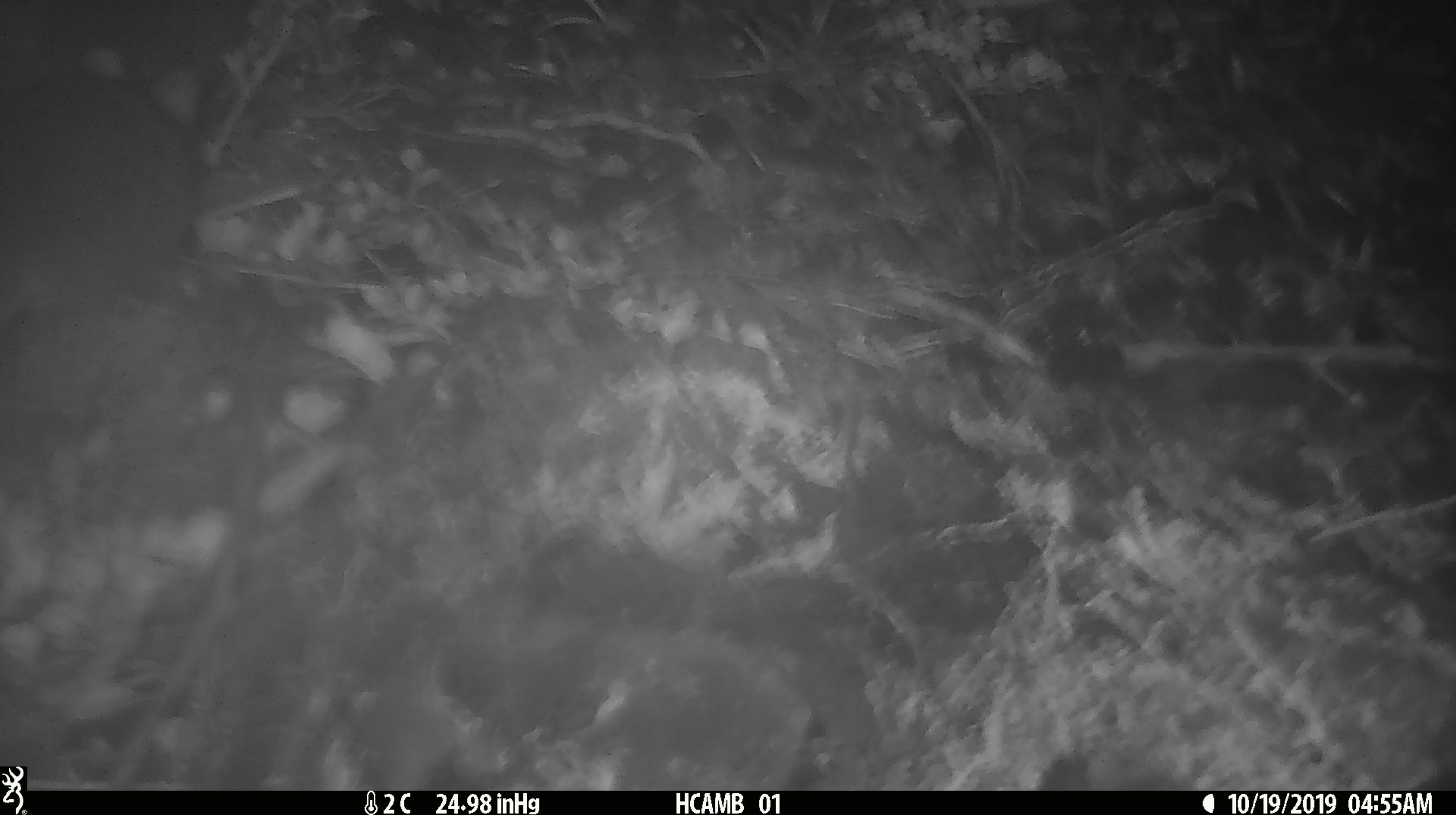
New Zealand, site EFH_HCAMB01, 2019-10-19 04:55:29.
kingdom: Animalia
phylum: Chordata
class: Mammalia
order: Rodentia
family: Muridae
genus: Mus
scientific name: Mus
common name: mouse